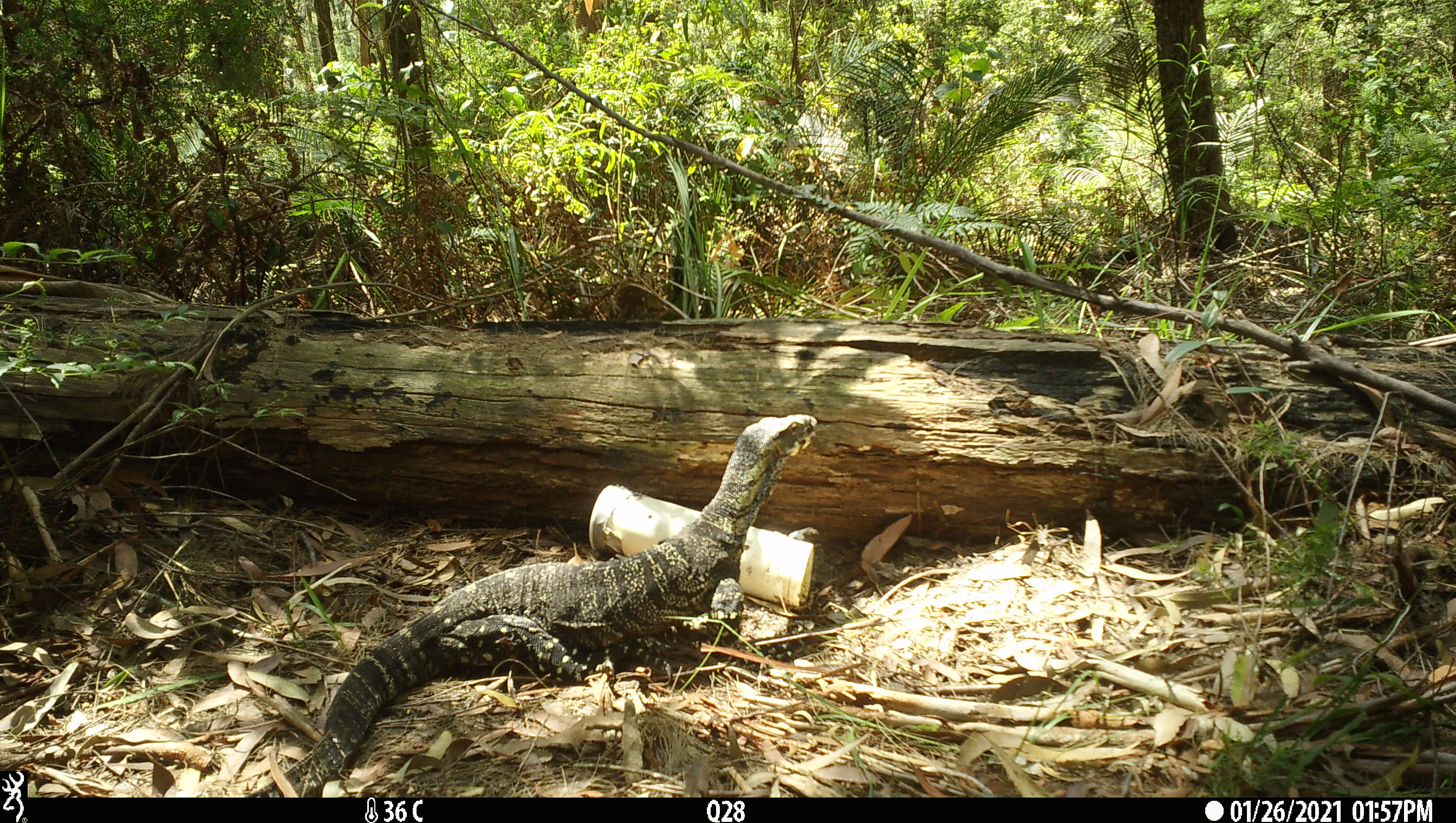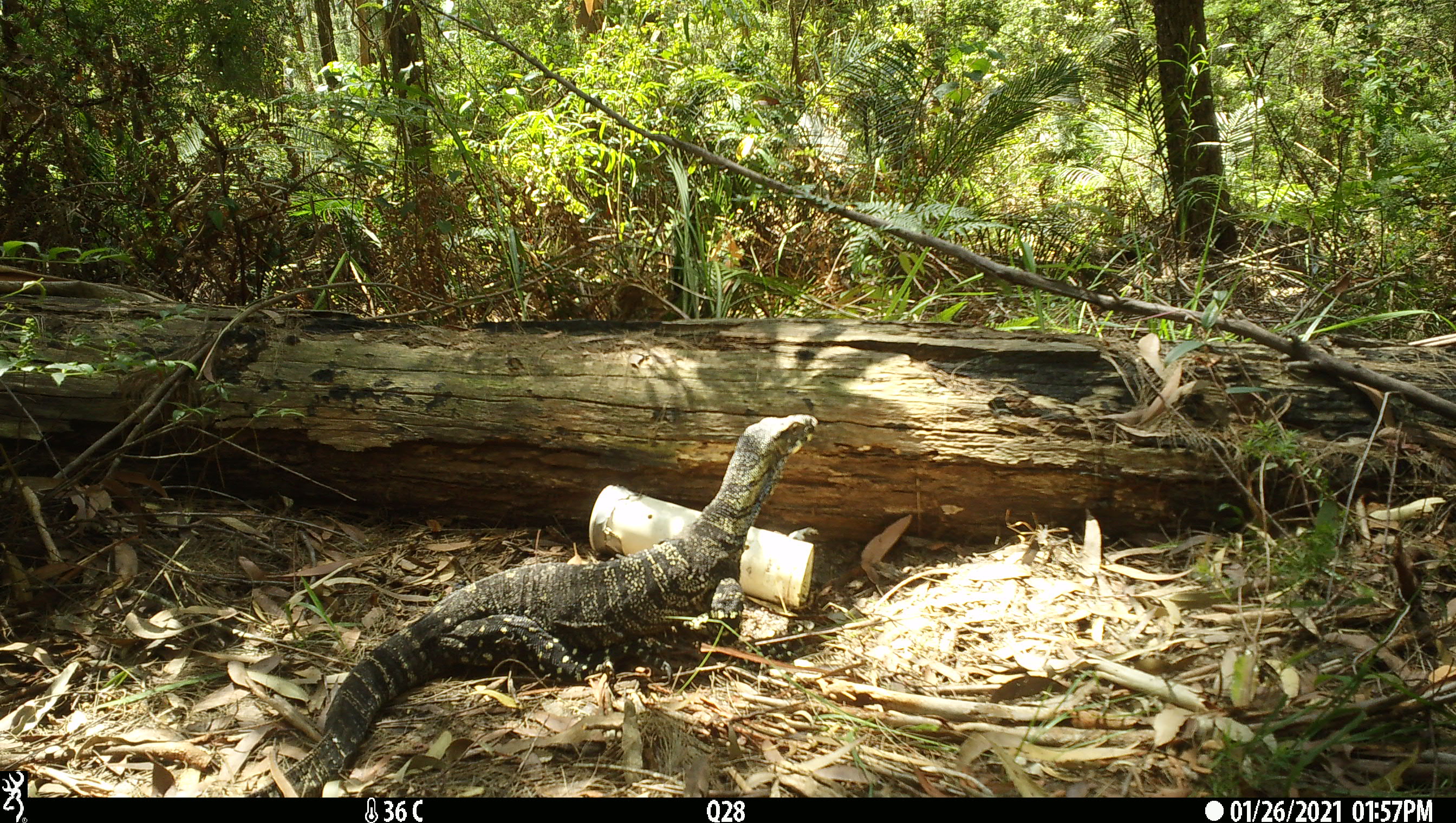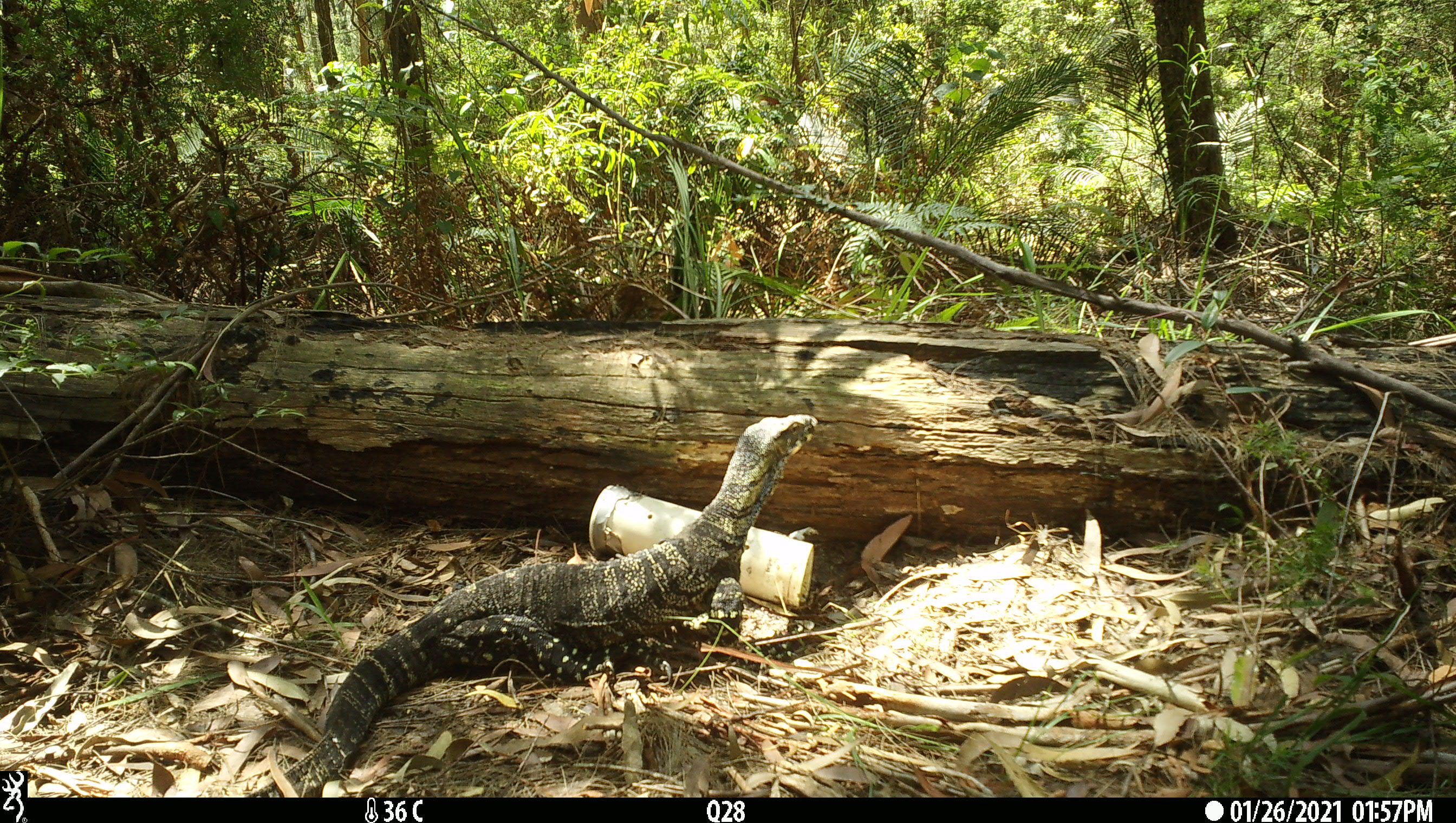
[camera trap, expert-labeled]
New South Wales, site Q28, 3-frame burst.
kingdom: Animalia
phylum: Chordata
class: Reptilia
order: Squamata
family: Varanidae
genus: Varanus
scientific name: Varanus varius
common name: lace monitor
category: goanna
Goanna (lace monitor) (Varanus varius).